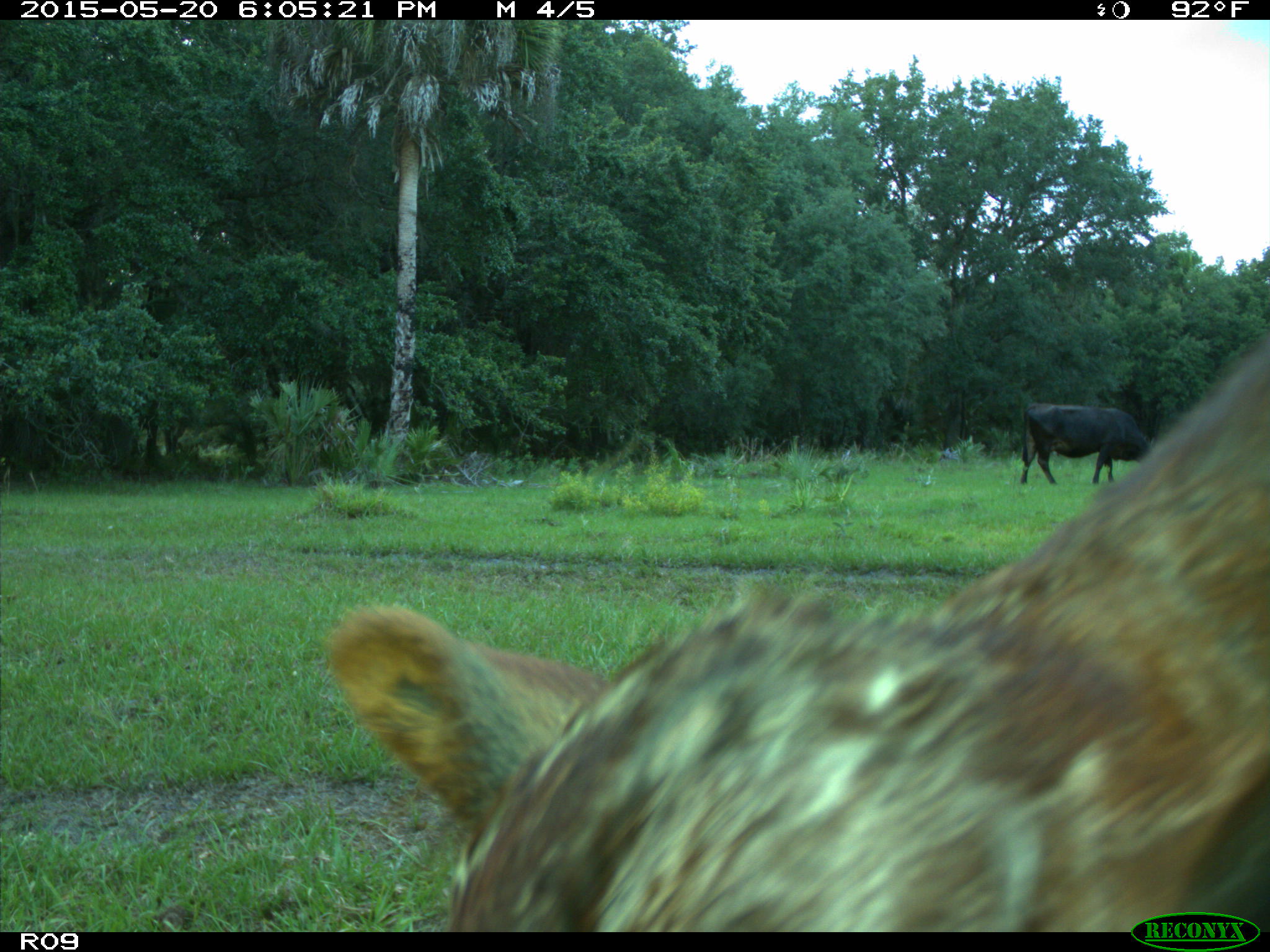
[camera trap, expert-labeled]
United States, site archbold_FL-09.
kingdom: Animalia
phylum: Chordata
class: Mammalia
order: Artiodactyla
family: Bovidae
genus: Bos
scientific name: Bos taurus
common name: domestic cow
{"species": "Bos taurus (domestic cow)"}